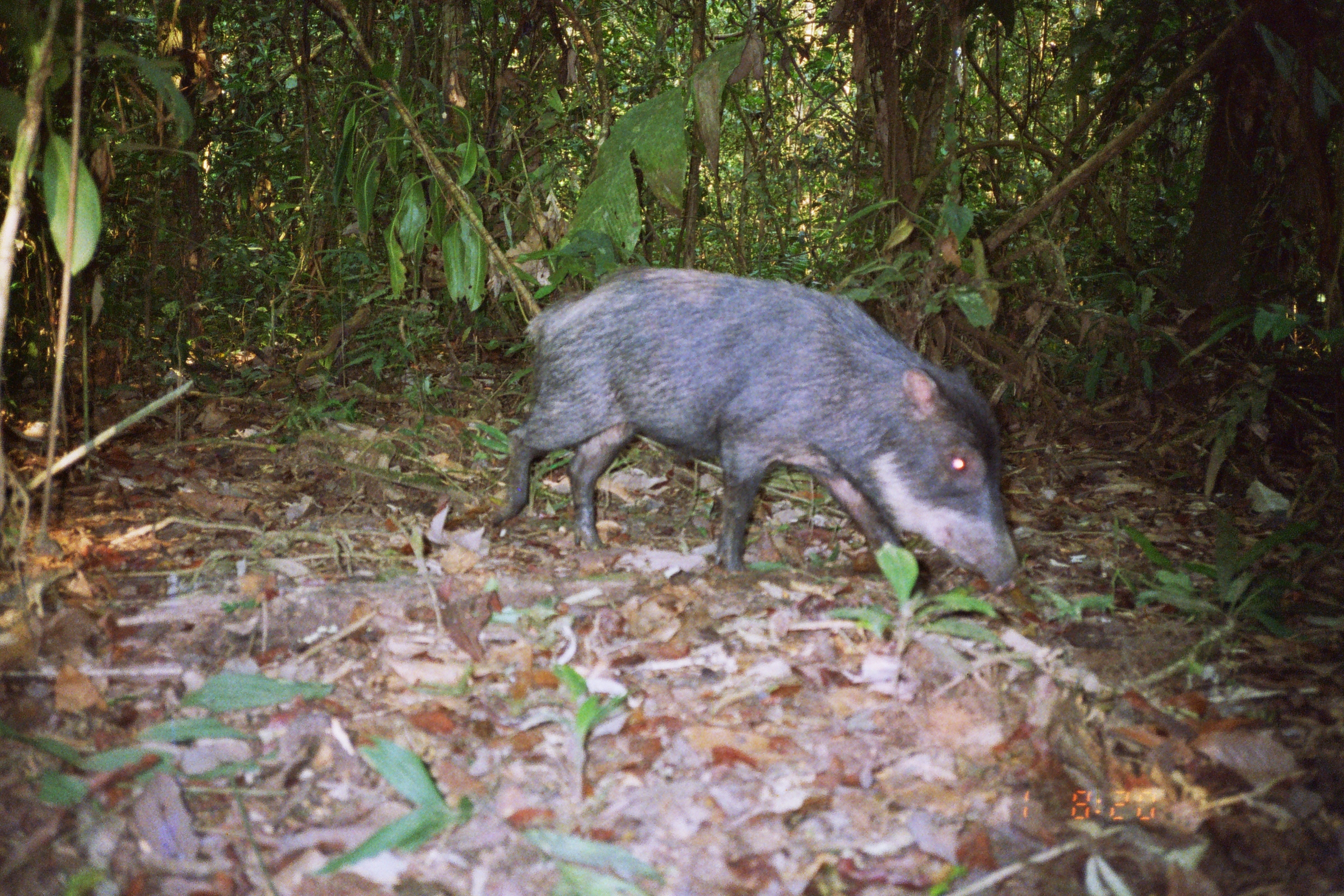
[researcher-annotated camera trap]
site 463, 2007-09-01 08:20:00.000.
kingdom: Animalia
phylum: Chordata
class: Mammalia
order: Artiodactyla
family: Tayassuidae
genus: Tayassu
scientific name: Tayassu pecari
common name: white-lipped peccary